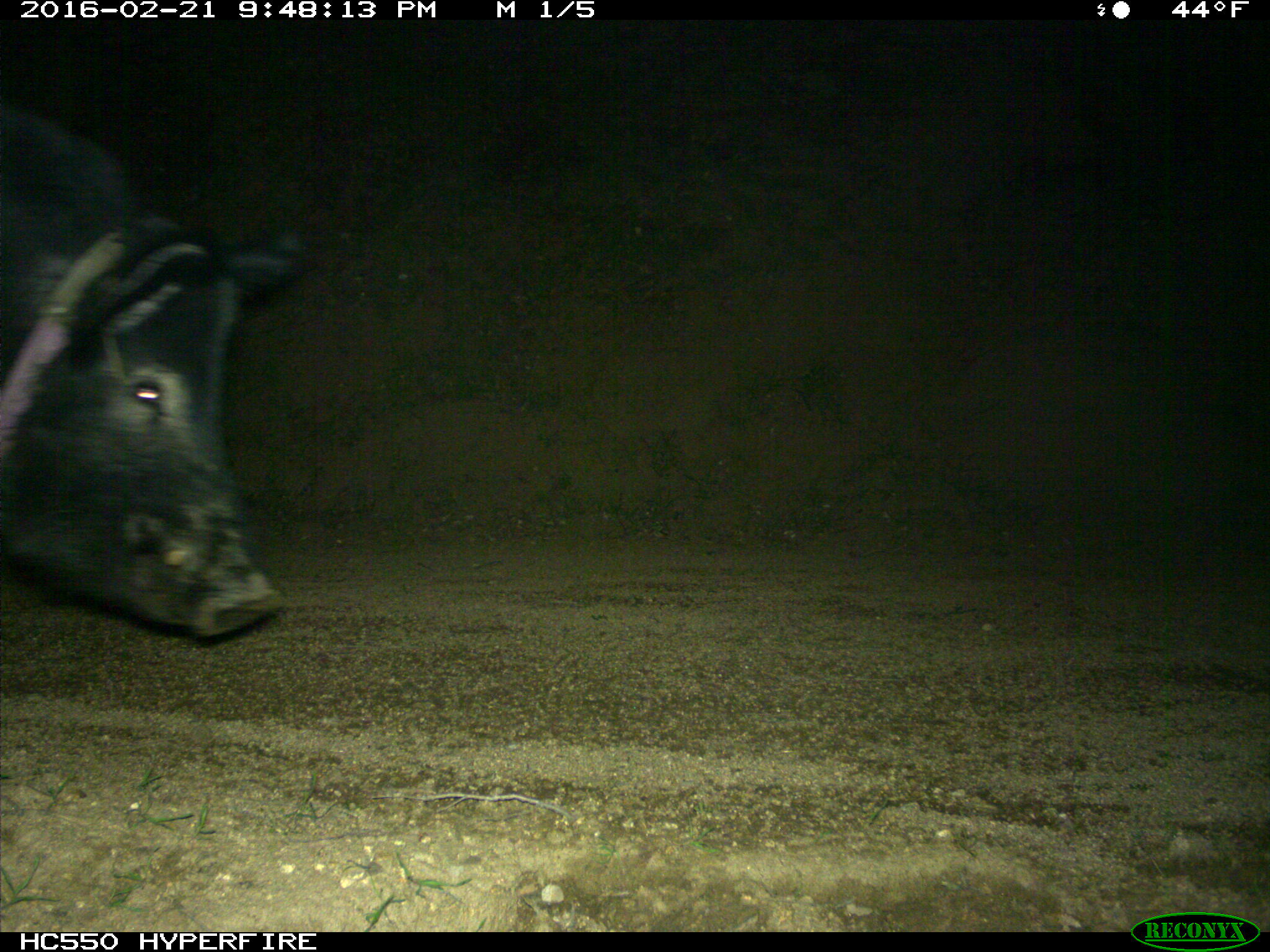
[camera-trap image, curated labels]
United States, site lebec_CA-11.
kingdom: Animalia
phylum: Chordata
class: Mammalia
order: Artiodactyla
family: Suidae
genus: Sus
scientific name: Sus scrofa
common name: wild boar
Sus scrofa (wild boar).